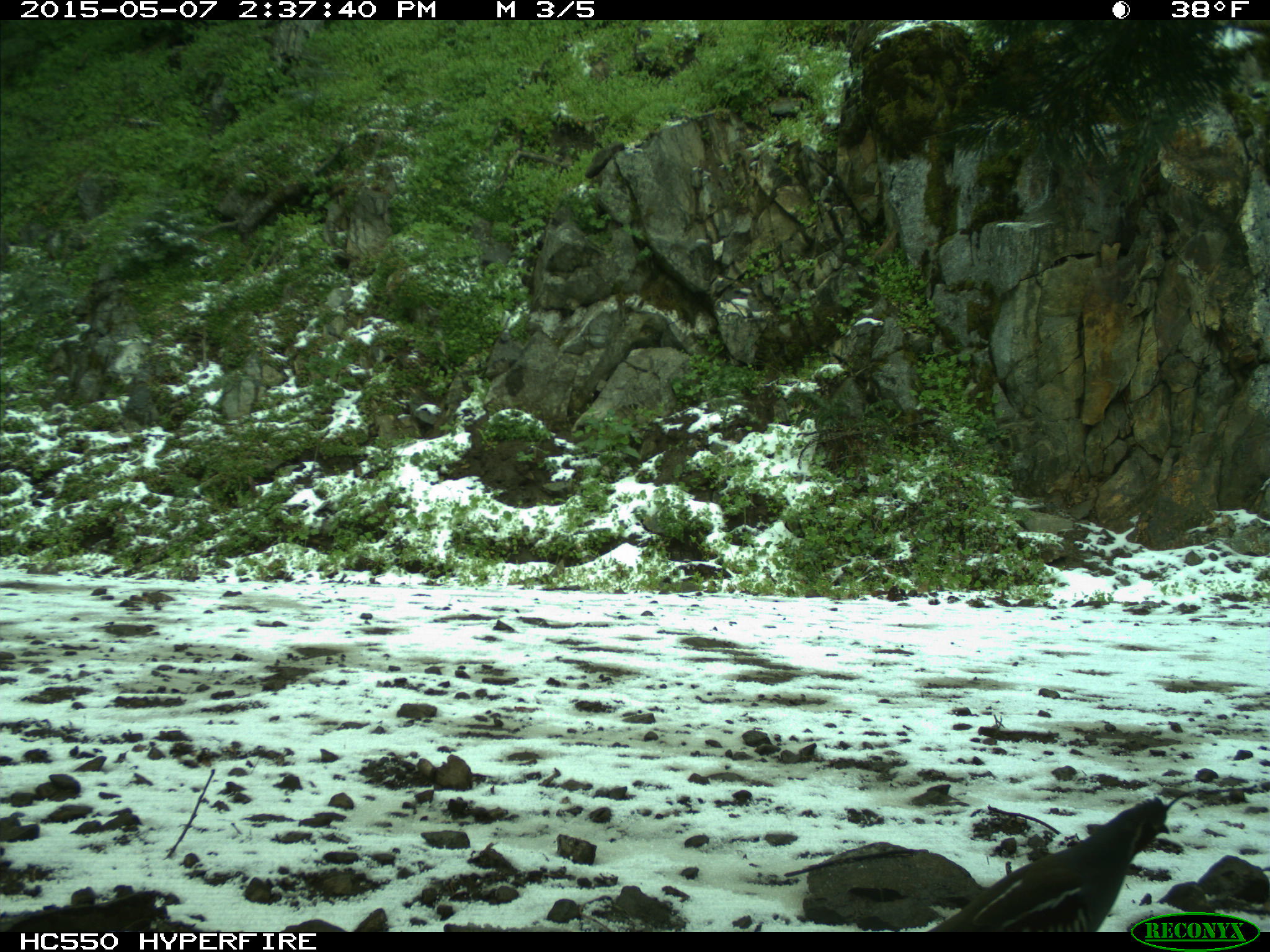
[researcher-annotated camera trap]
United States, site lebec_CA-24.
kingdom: Animalia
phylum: Chordata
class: Aves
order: Galliformes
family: Odontophoridae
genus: Callipepla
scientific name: Callipepla californica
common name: california quail